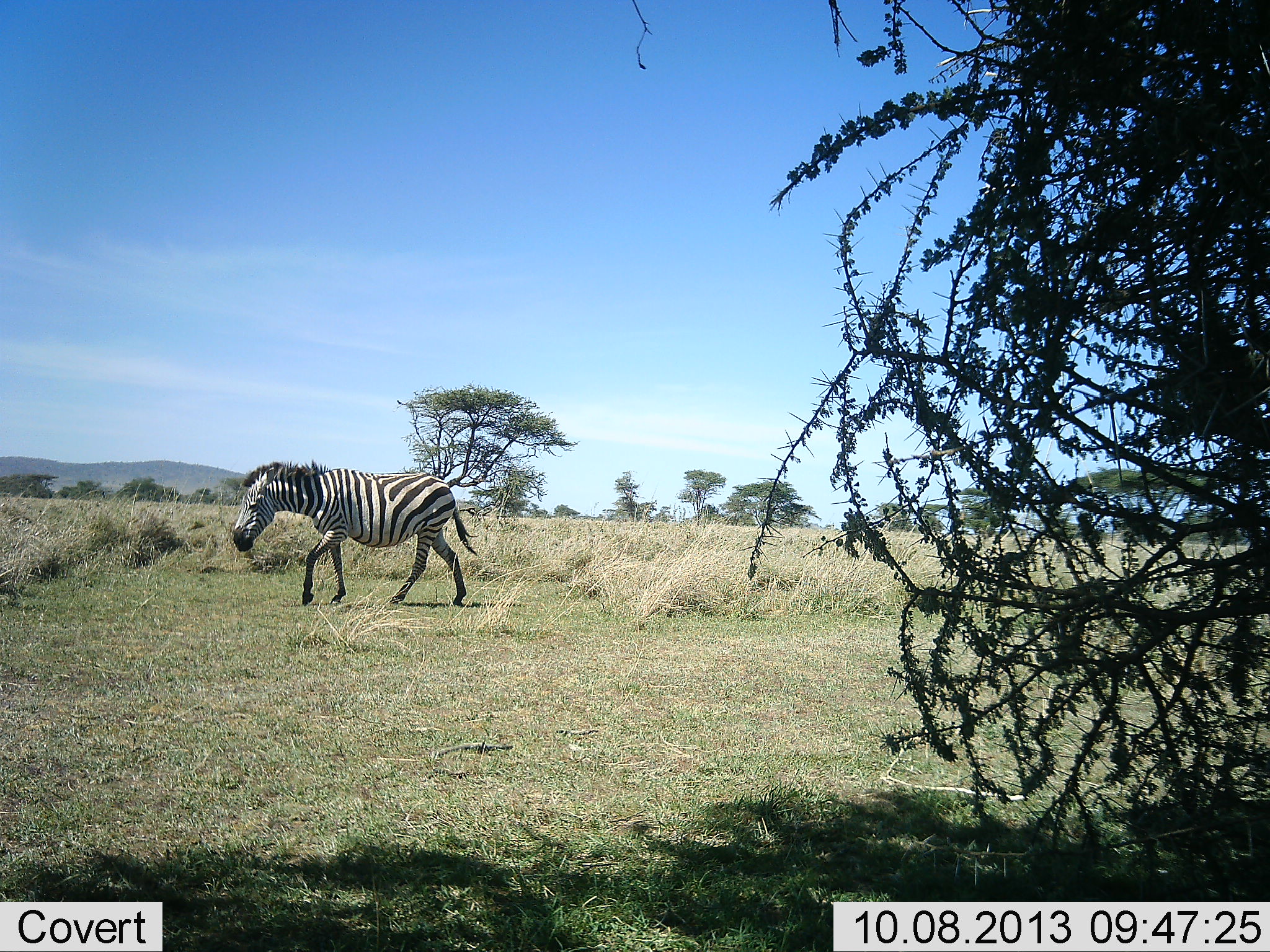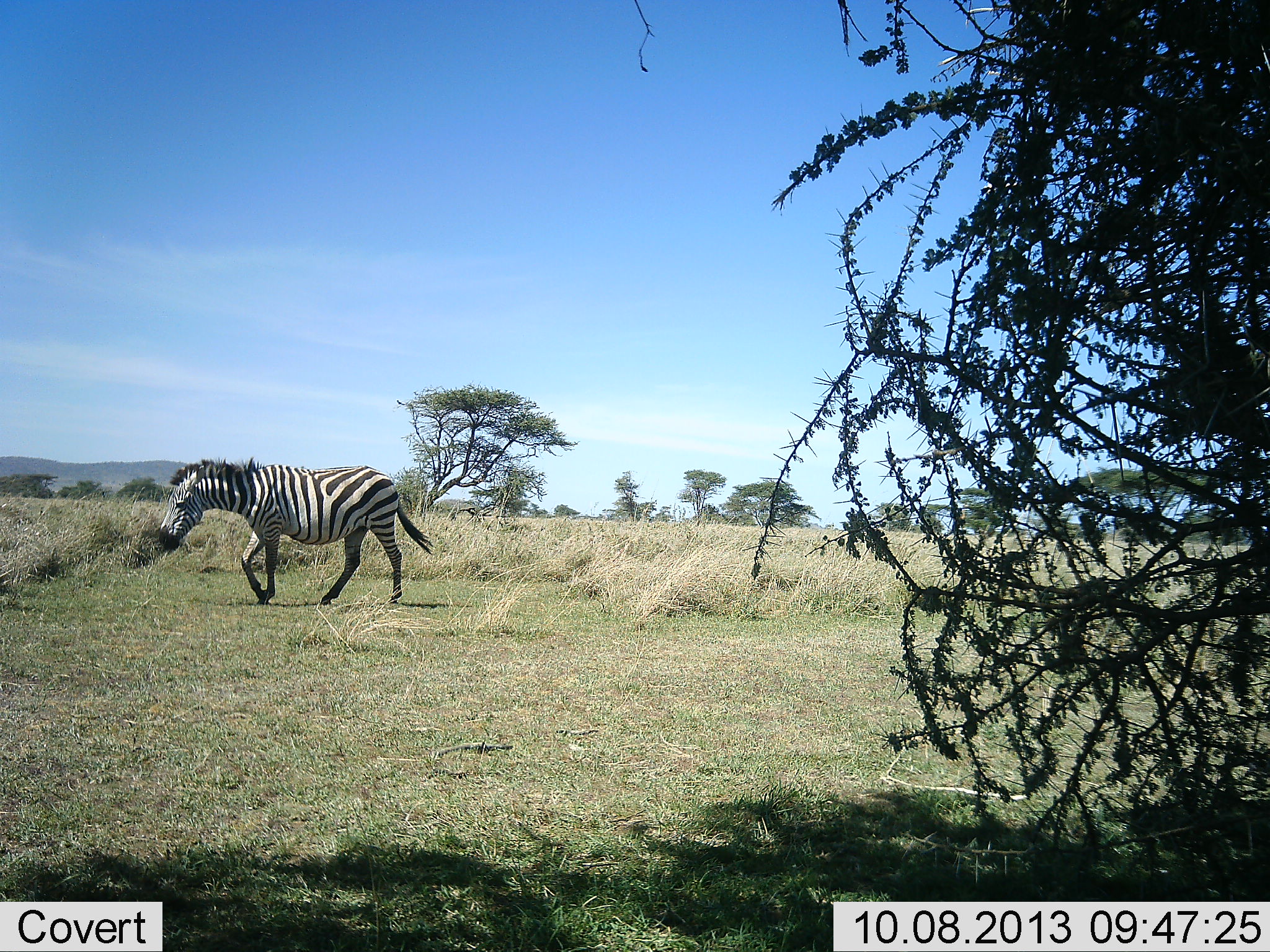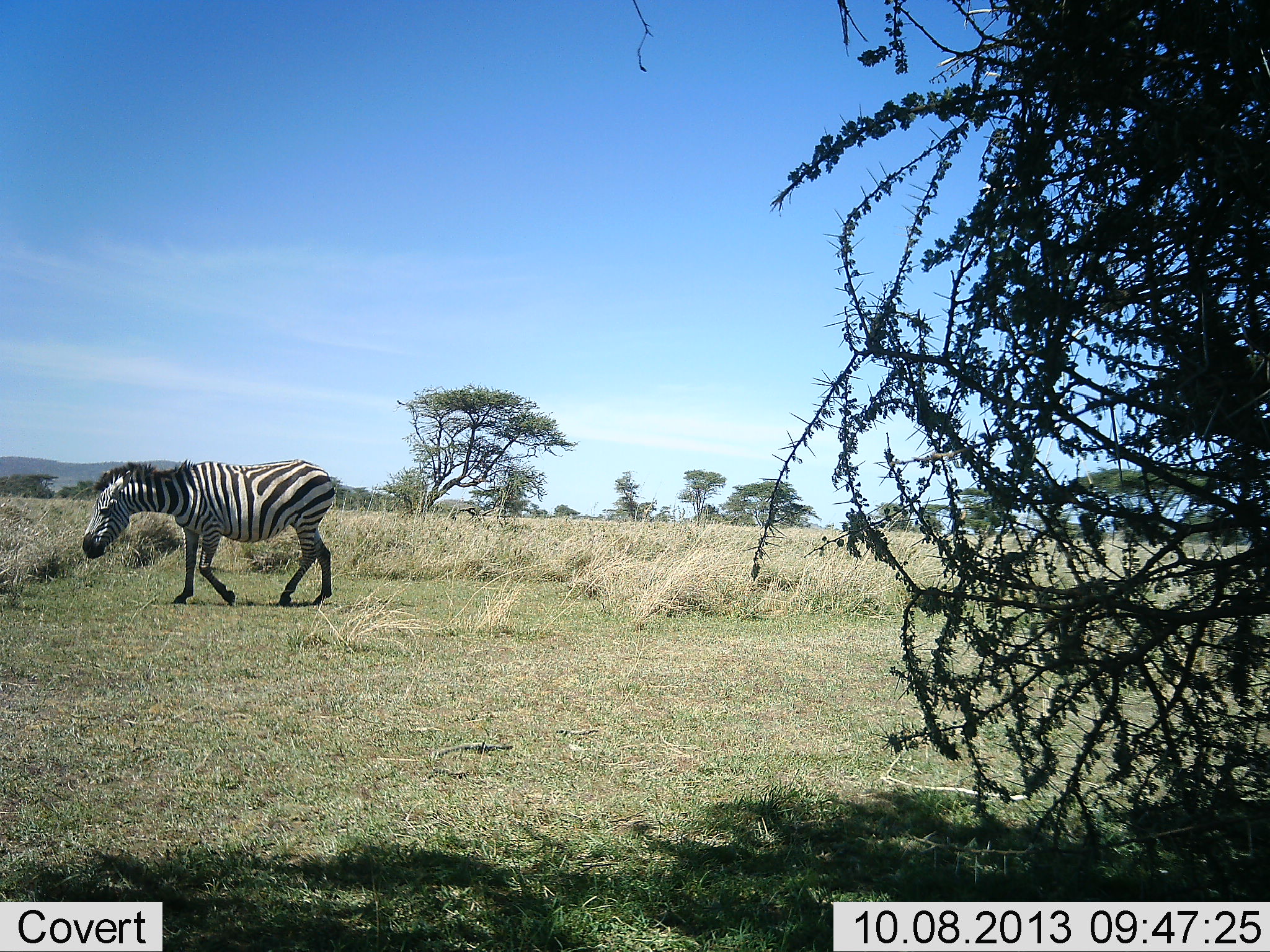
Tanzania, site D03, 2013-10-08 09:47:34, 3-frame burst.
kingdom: Animalia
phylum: Chordata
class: Mammalia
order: Perissodactyla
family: Equidae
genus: Equus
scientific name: Equus quagga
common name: plains zebra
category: zebra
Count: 1.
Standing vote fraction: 0%.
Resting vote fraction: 0%.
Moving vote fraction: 100%.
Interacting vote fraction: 0%.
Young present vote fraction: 0%.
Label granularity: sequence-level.